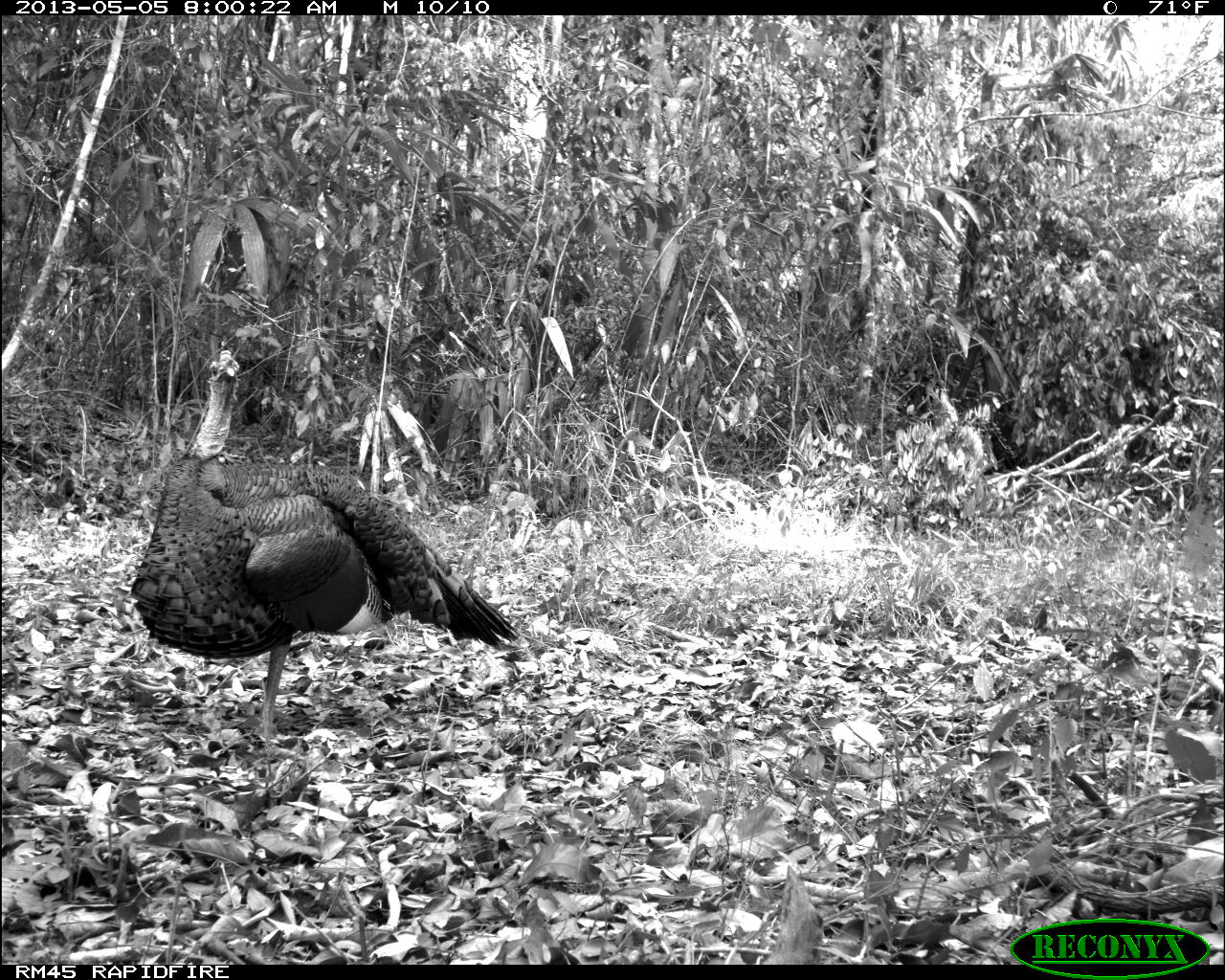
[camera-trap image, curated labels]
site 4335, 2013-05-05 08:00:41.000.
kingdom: Animalia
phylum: Chordata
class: Aves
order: Galliformes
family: Phasianidae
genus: Meleagris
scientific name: Meleagris ocellata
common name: ocellated turkey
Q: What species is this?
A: Meleagris ocellata (ocellated turkey).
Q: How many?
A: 1.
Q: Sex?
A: Male.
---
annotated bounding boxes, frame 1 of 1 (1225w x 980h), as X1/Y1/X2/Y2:
meleagris ocellata: 126/348/521/750